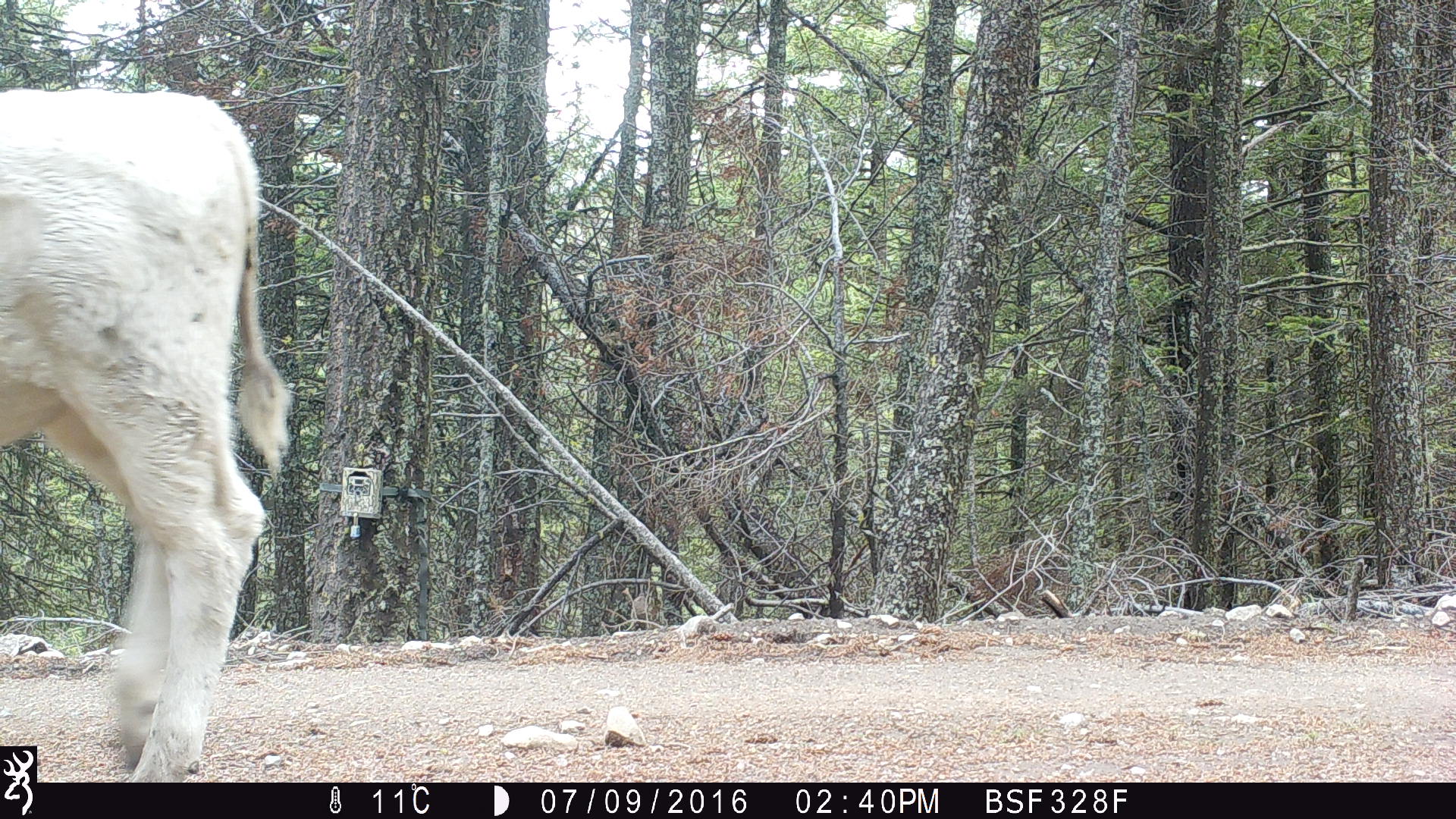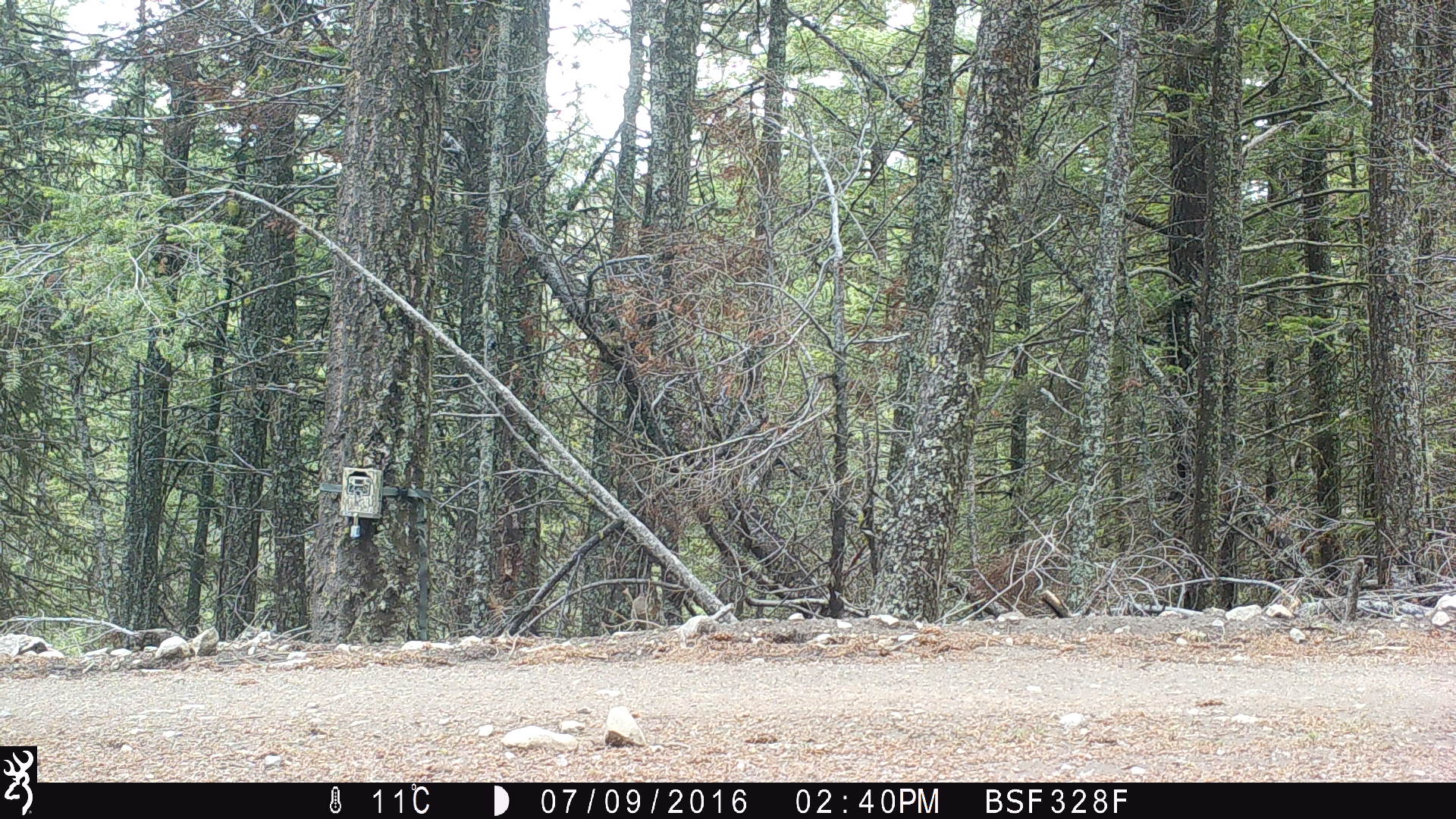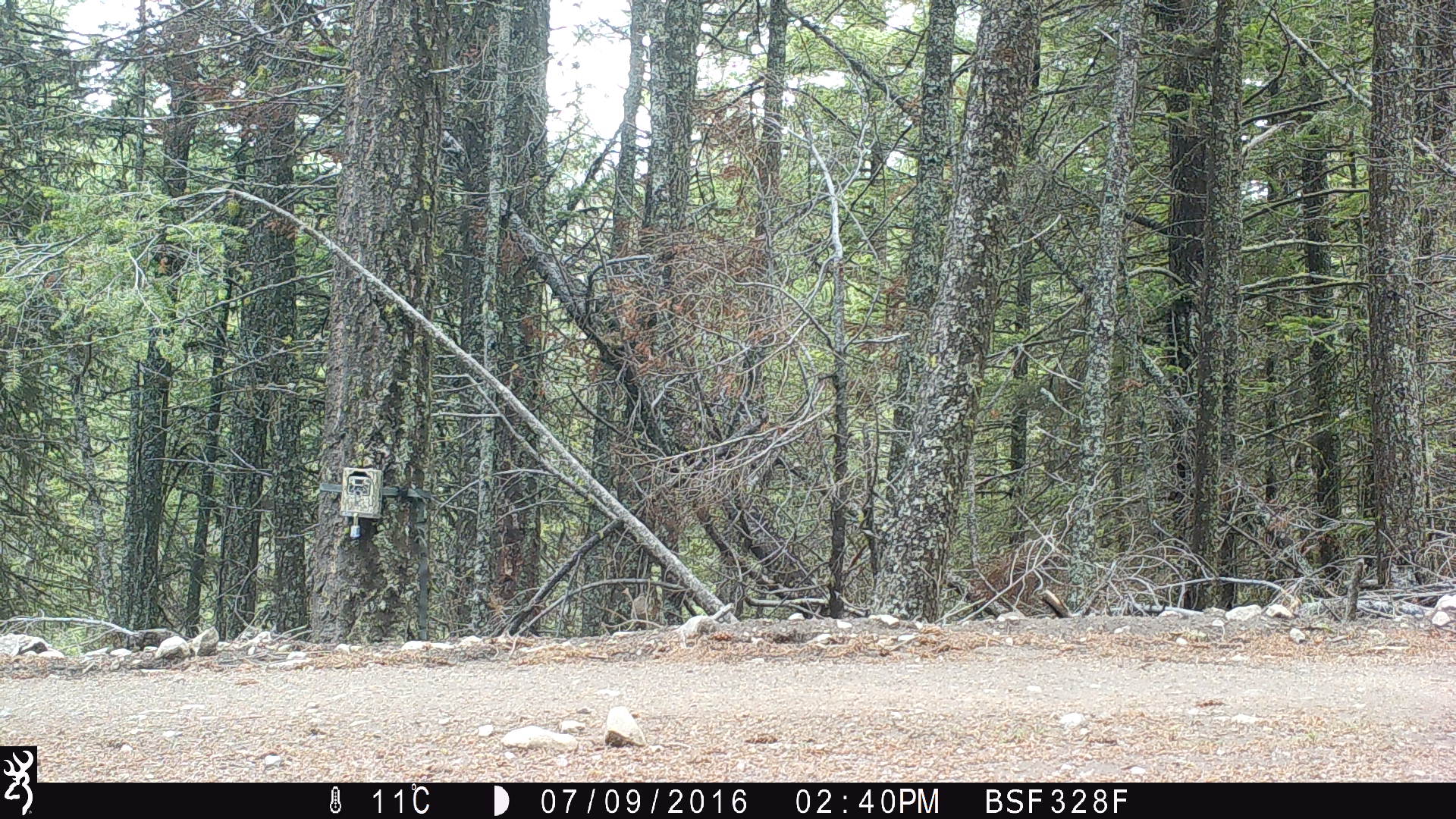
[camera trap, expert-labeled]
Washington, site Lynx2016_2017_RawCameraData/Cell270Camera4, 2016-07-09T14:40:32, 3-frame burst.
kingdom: Animalia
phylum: Chordata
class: Mammalia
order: Artiodactyla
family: Bovidae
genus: Bos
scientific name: Bos taurus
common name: domestic cattle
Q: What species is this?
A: Domestic cattle (Bos taurus).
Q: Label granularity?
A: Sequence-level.